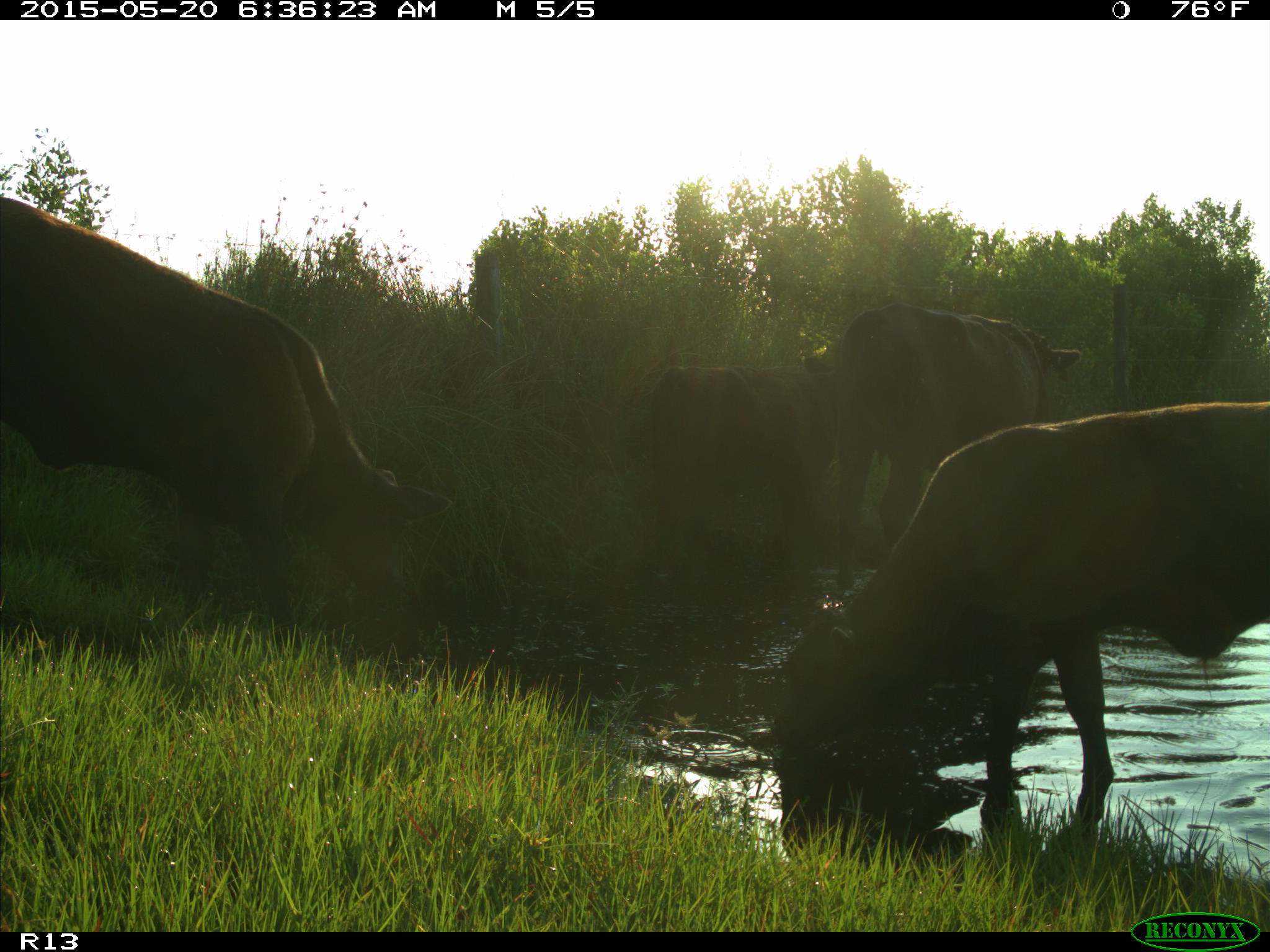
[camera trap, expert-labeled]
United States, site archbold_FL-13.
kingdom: Animalia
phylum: Chordata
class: Mammalia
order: Artiodactyla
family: Bovidae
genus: Bos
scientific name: Bos taurus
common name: domestic cow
Bos taurus (domestic cow).